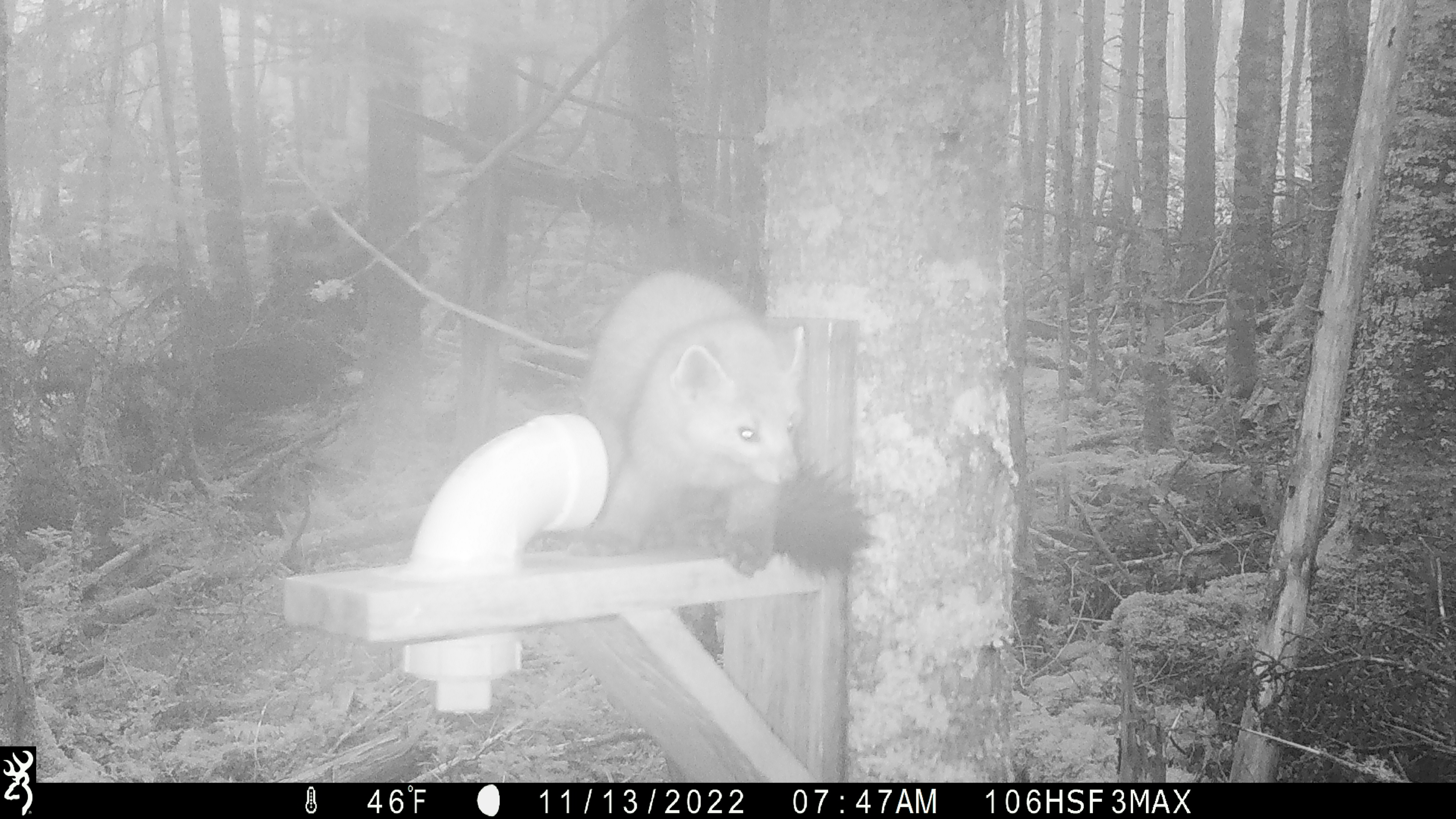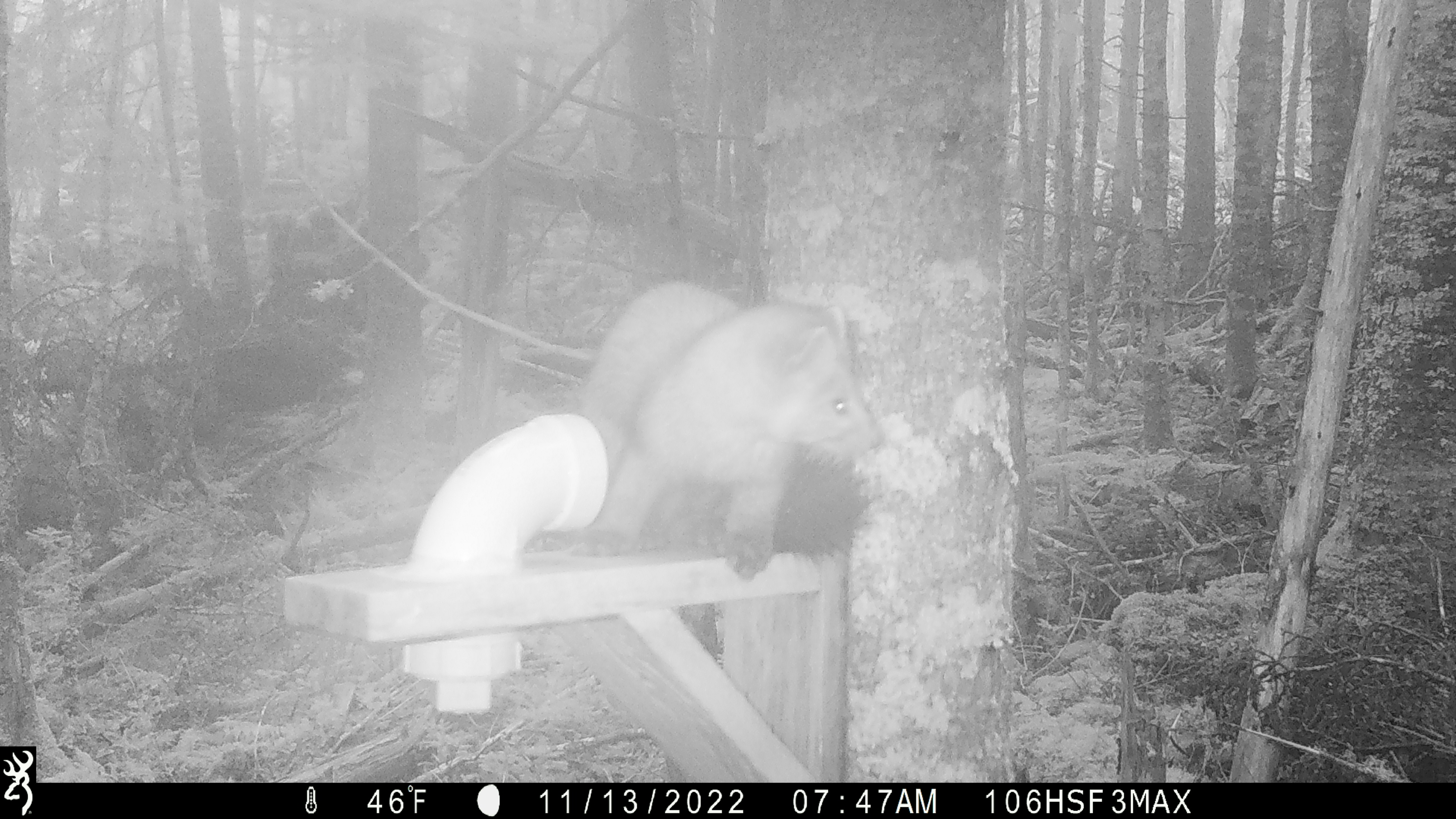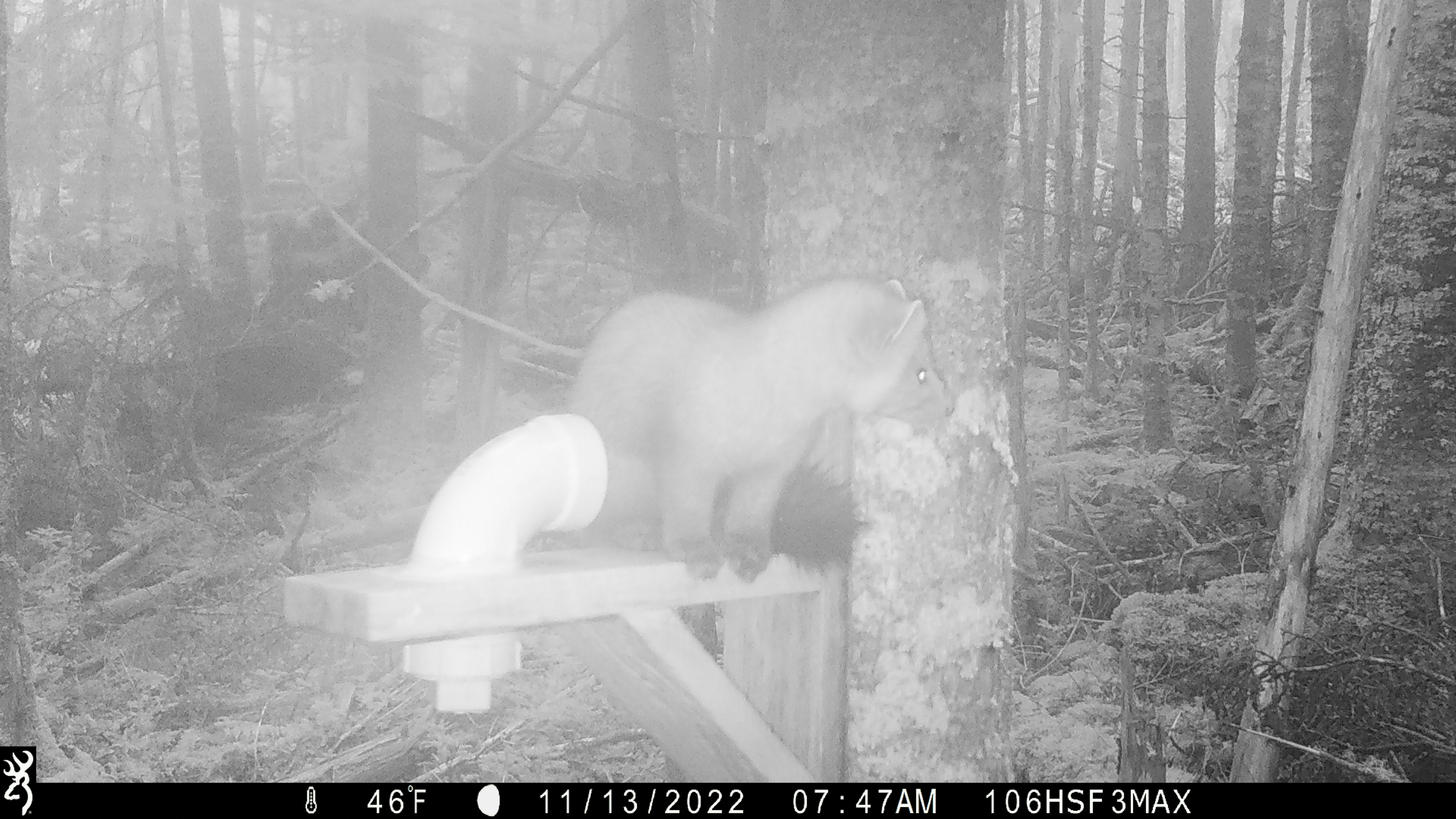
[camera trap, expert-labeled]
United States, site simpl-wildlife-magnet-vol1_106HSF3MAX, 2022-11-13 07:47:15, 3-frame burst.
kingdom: Animalia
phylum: Chordata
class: Mammalia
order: Carnivora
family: Mustelidae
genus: Martes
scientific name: Martes americana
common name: american marten